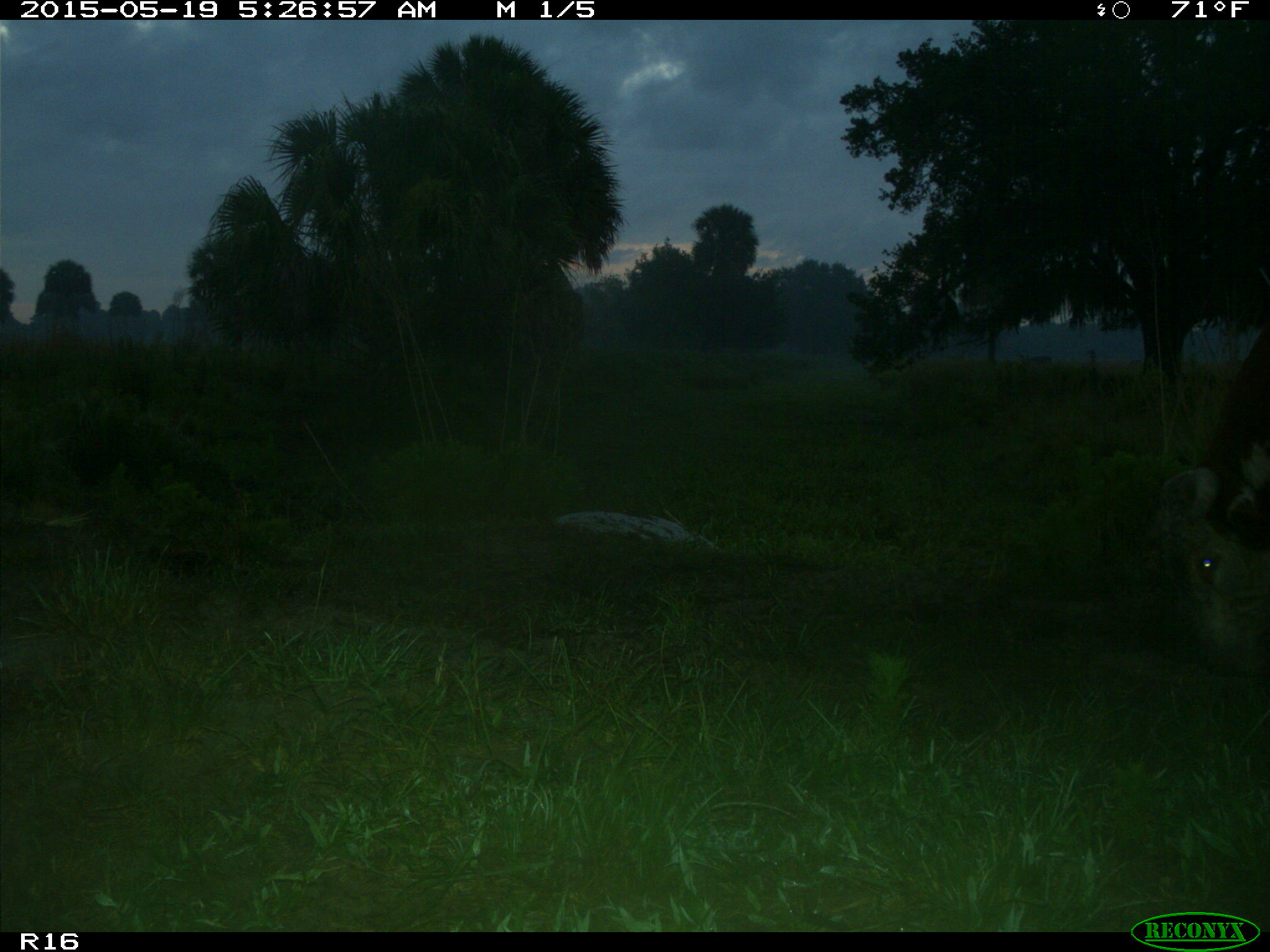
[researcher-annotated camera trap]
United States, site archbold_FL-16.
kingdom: Animalia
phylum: Chordata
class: Mammalia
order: Artiodactyla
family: Bovidae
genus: Bos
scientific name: Bos taurus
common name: domestic cow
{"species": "Bos taurus (domestic cow)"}